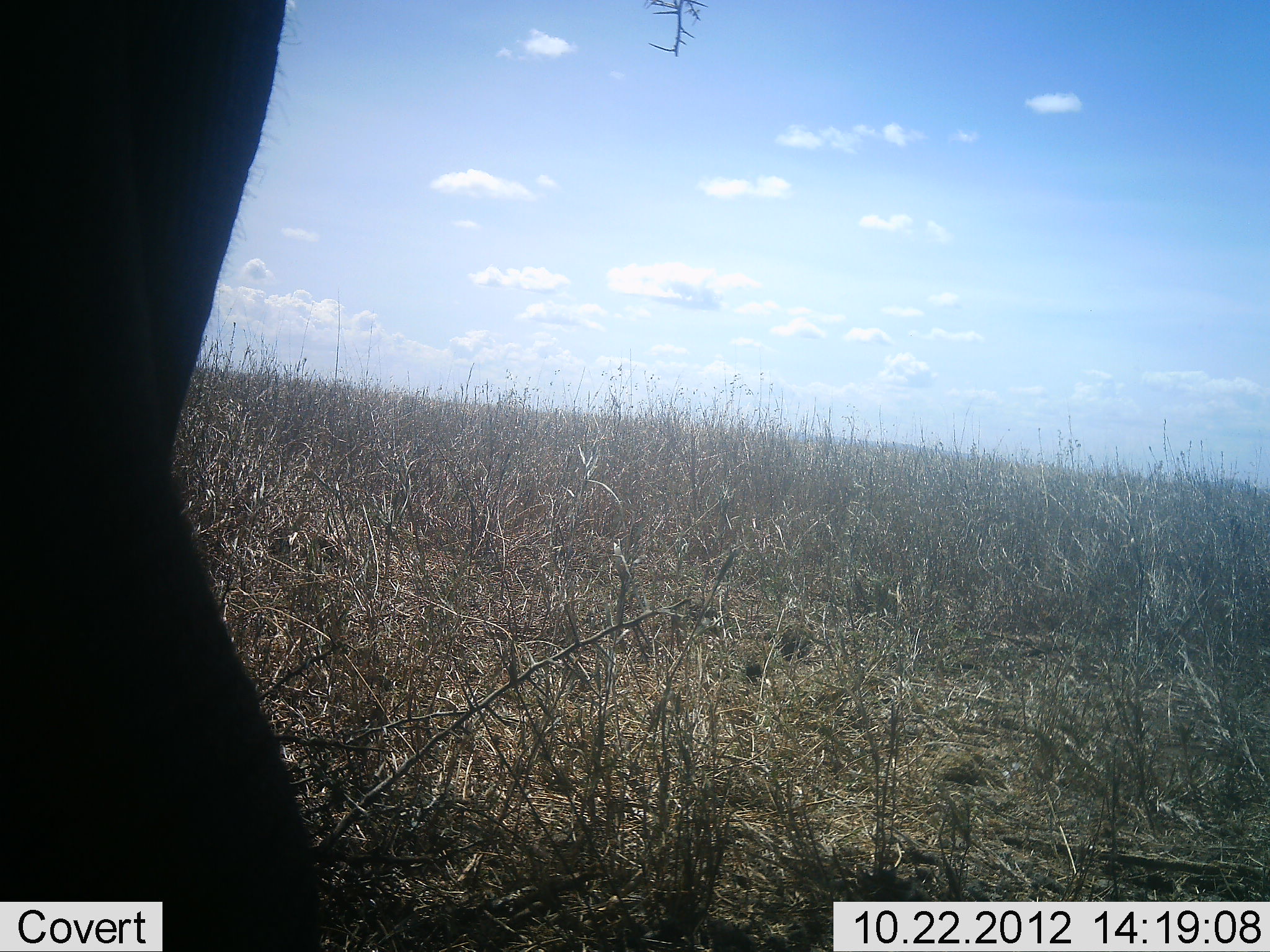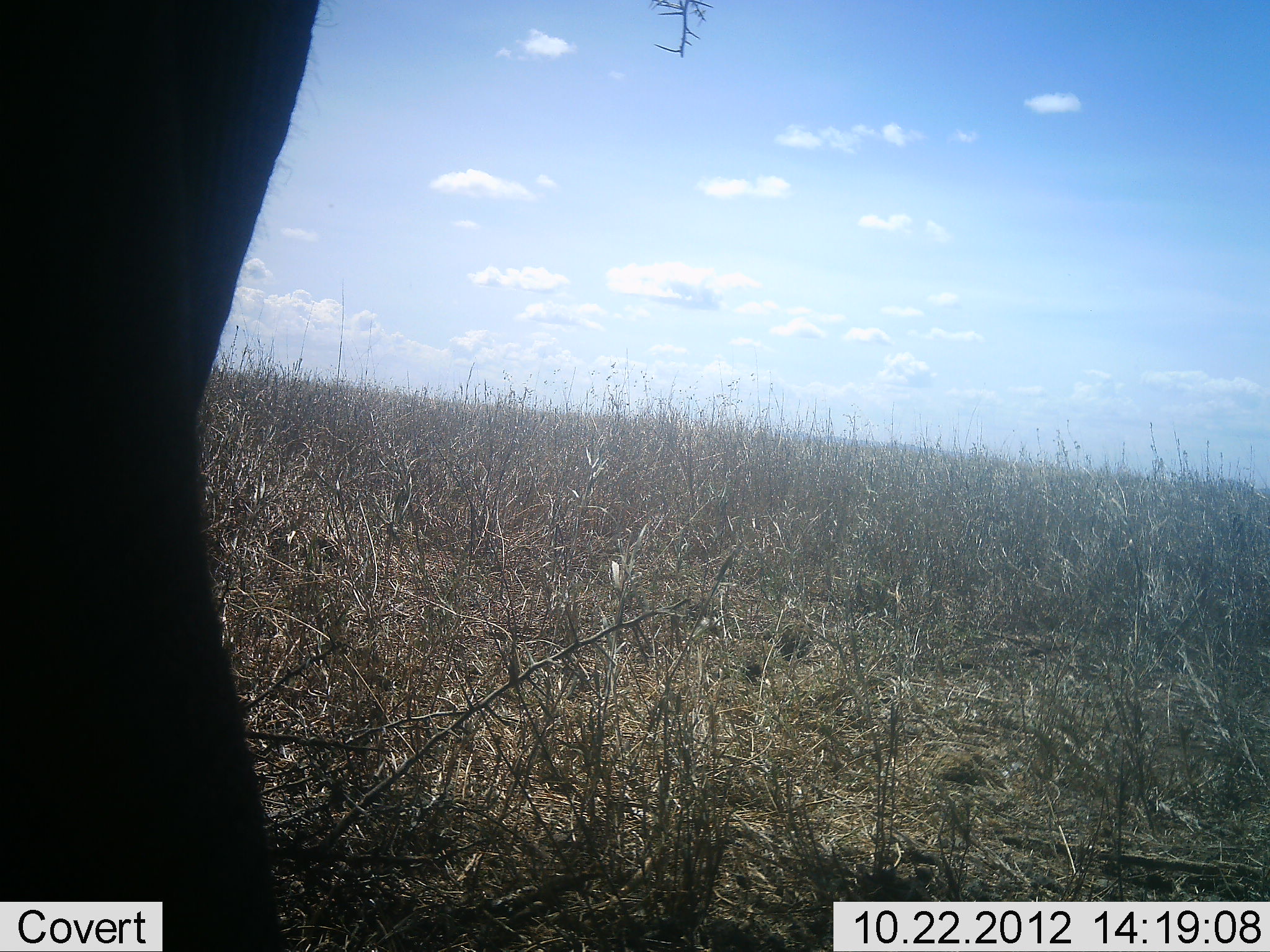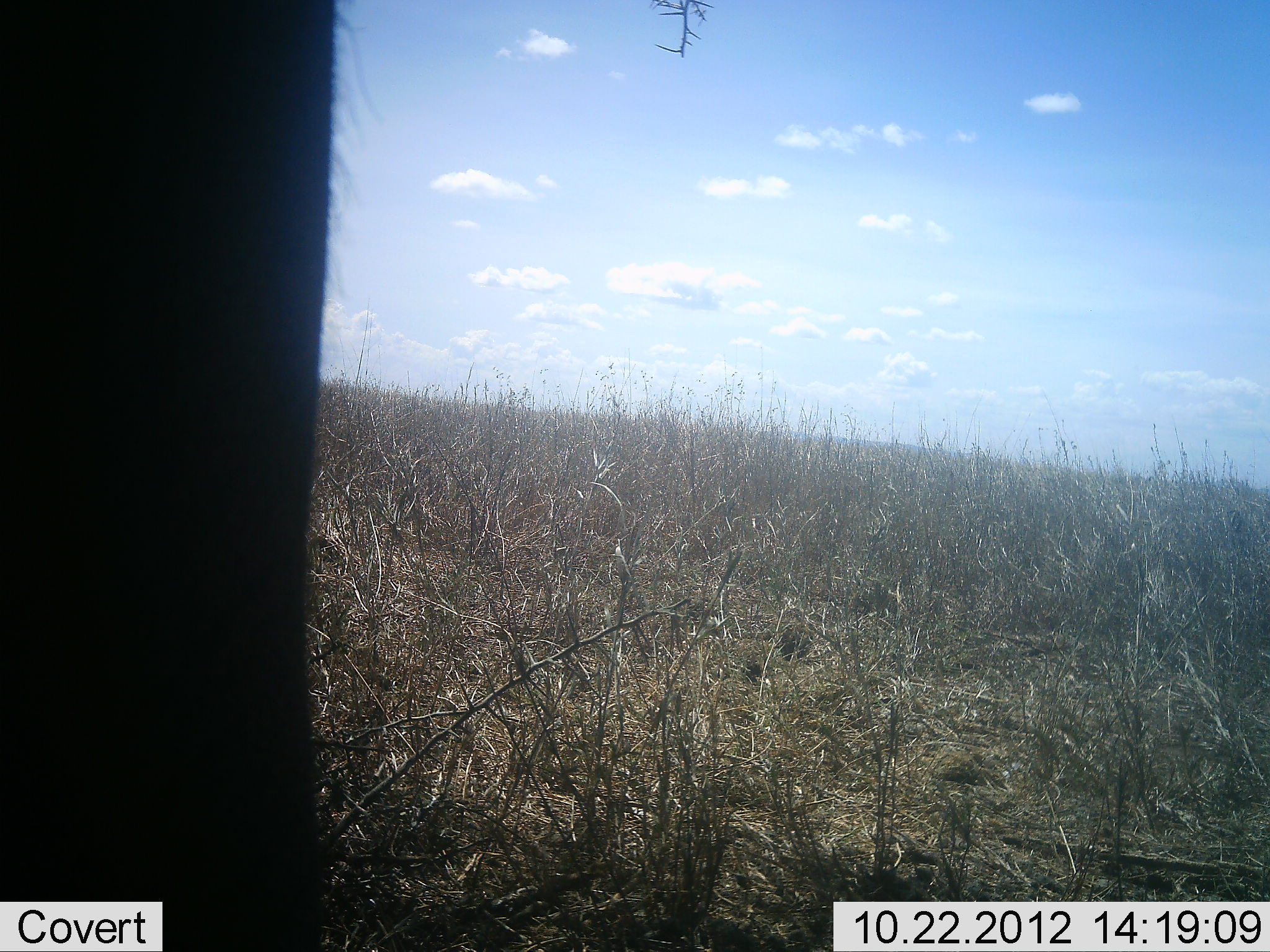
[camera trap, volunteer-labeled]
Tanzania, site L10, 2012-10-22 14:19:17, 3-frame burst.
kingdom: Animalia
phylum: Chordata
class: Mammalia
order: Proboscidea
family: Elephantidae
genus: Loxodonta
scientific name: Loxodonta africana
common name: african bush elephant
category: elephant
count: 1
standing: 100%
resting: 0%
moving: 0%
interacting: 0%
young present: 0%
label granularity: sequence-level